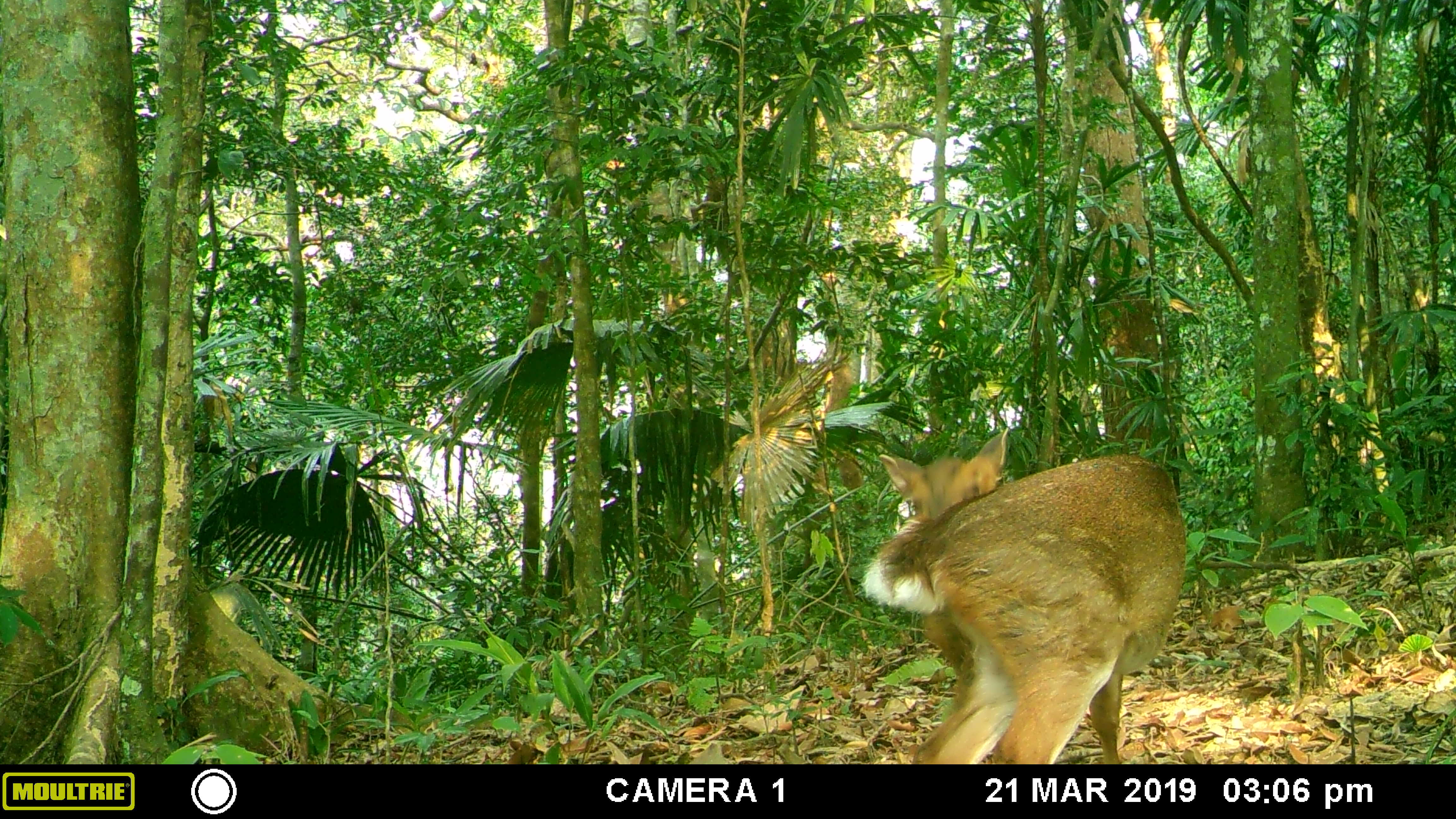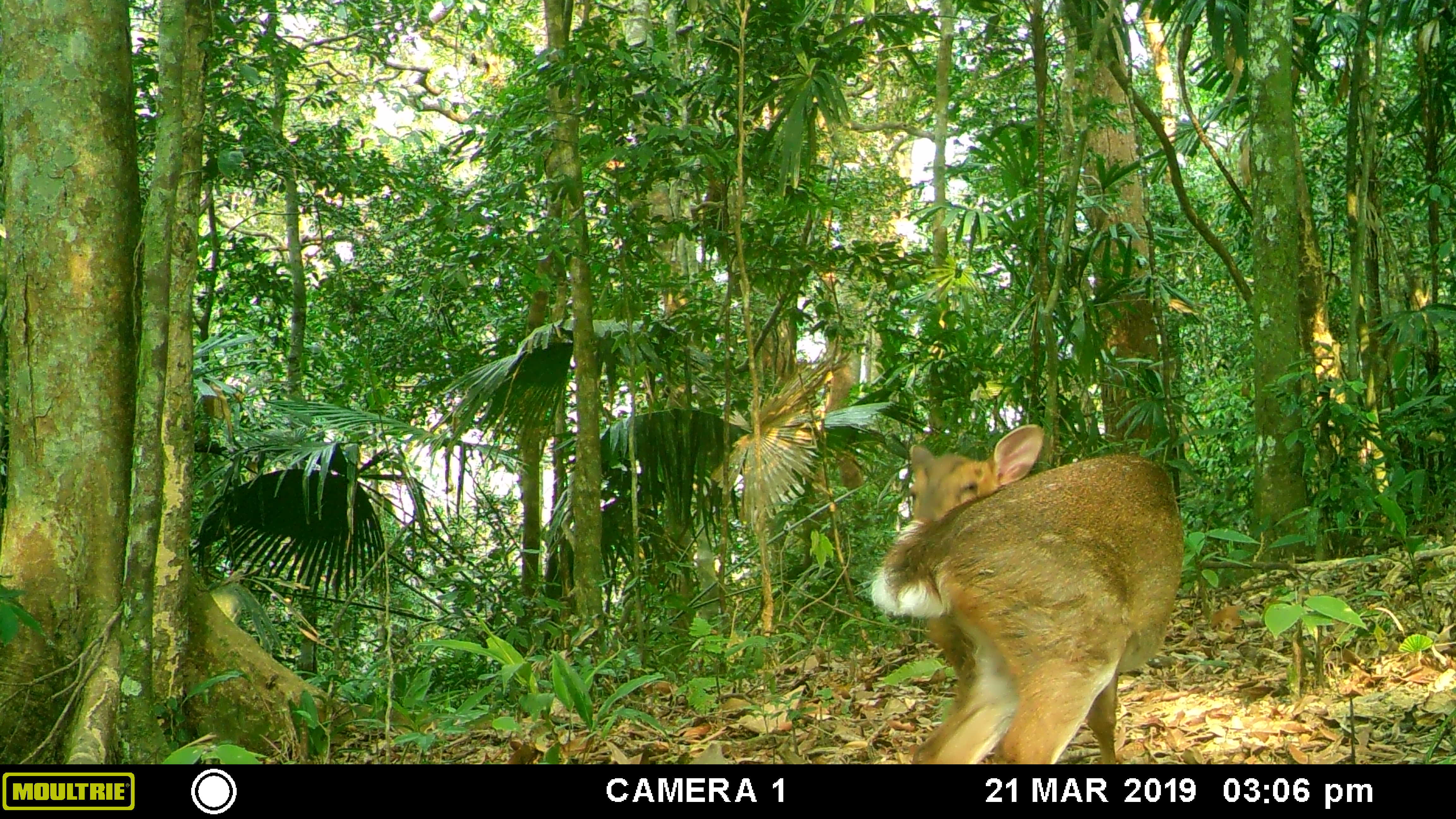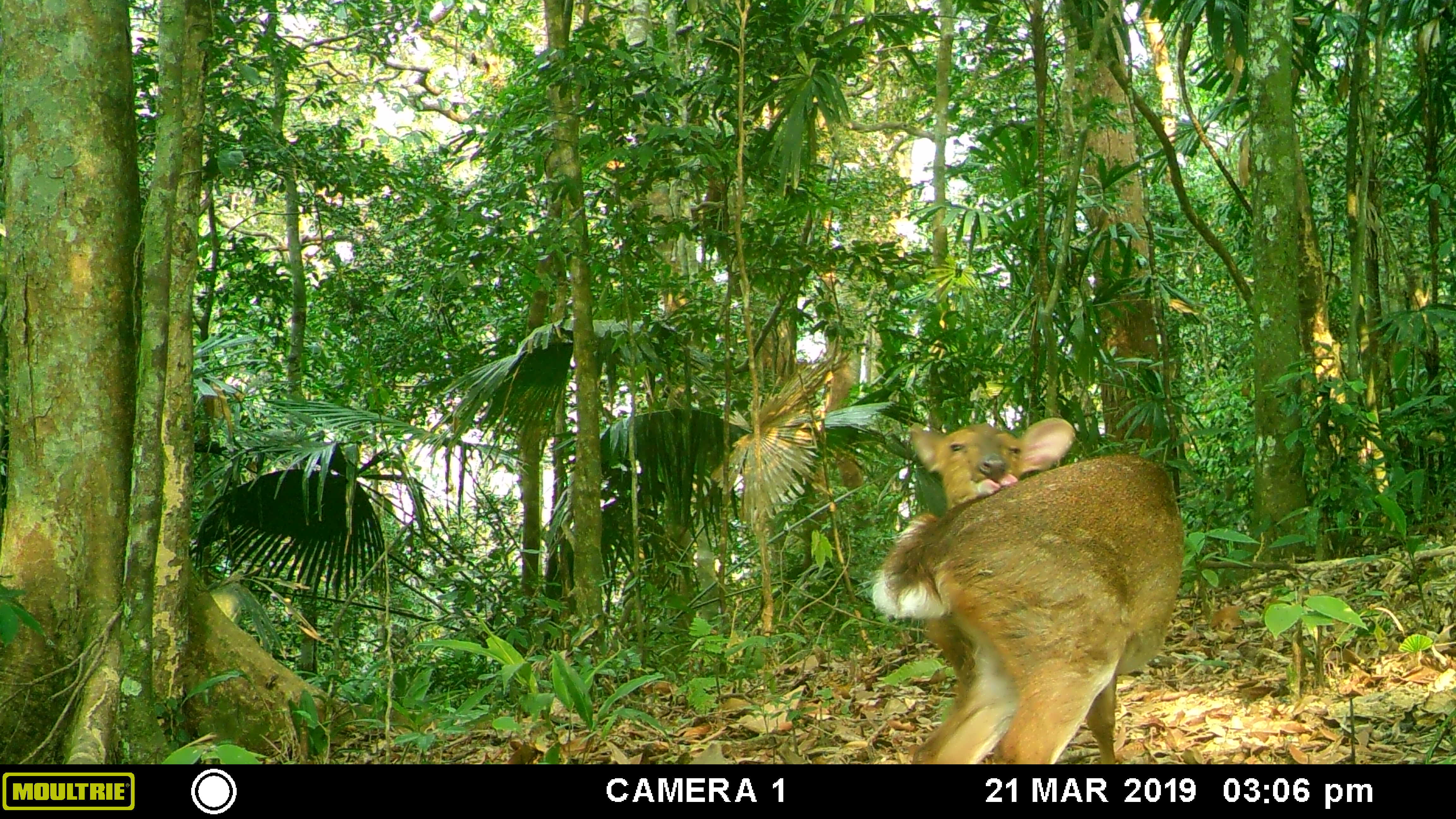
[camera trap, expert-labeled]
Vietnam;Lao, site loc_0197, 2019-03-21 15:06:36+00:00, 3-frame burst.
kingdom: Animalia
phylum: Chordata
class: Mammalia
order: Artiodactyla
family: Cervidae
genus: Muntiacus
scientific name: Muntiacus vuquangensis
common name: large-antlered muntjac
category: large antlered muntjac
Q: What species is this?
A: Large antlered muntjac (large-antlered muntjac) (Muntiacus vuquangensis).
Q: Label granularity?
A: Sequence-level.